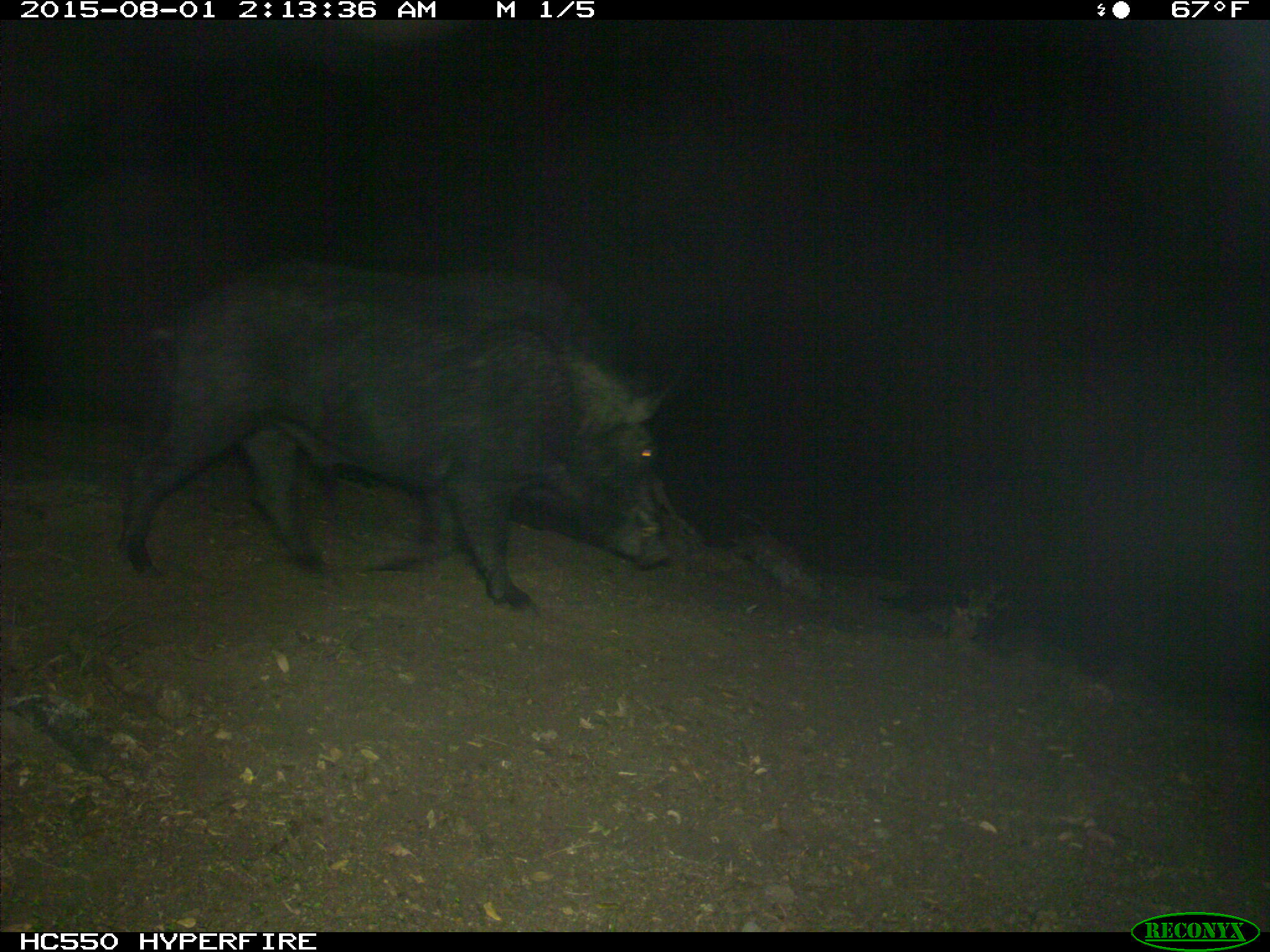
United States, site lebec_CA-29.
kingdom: Animalia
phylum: Chordata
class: Mammalia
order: Artiodactyla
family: Suidae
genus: Sus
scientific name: Sus scrofa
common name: wild boar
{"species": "Sus scrofa (wild boar)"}